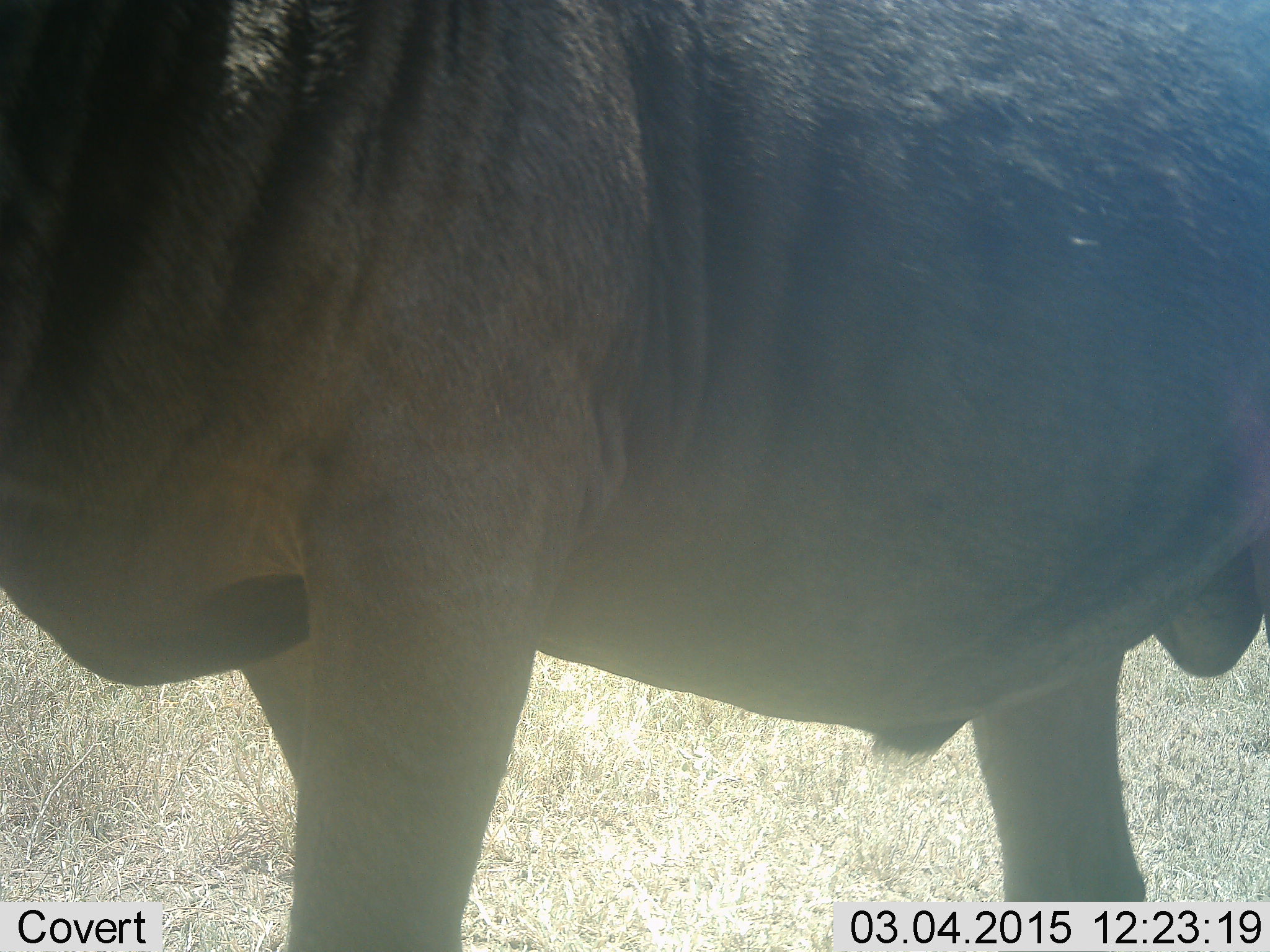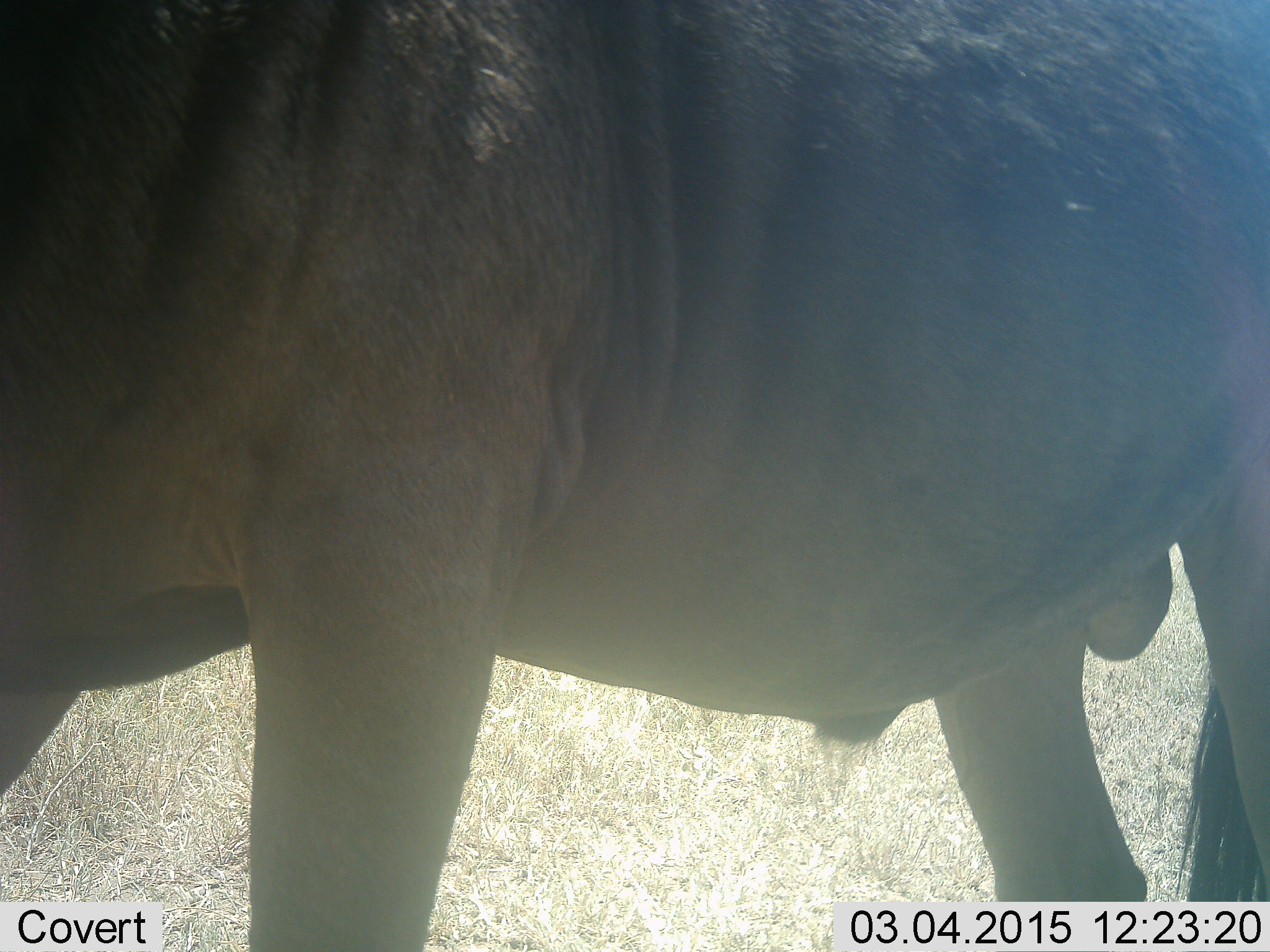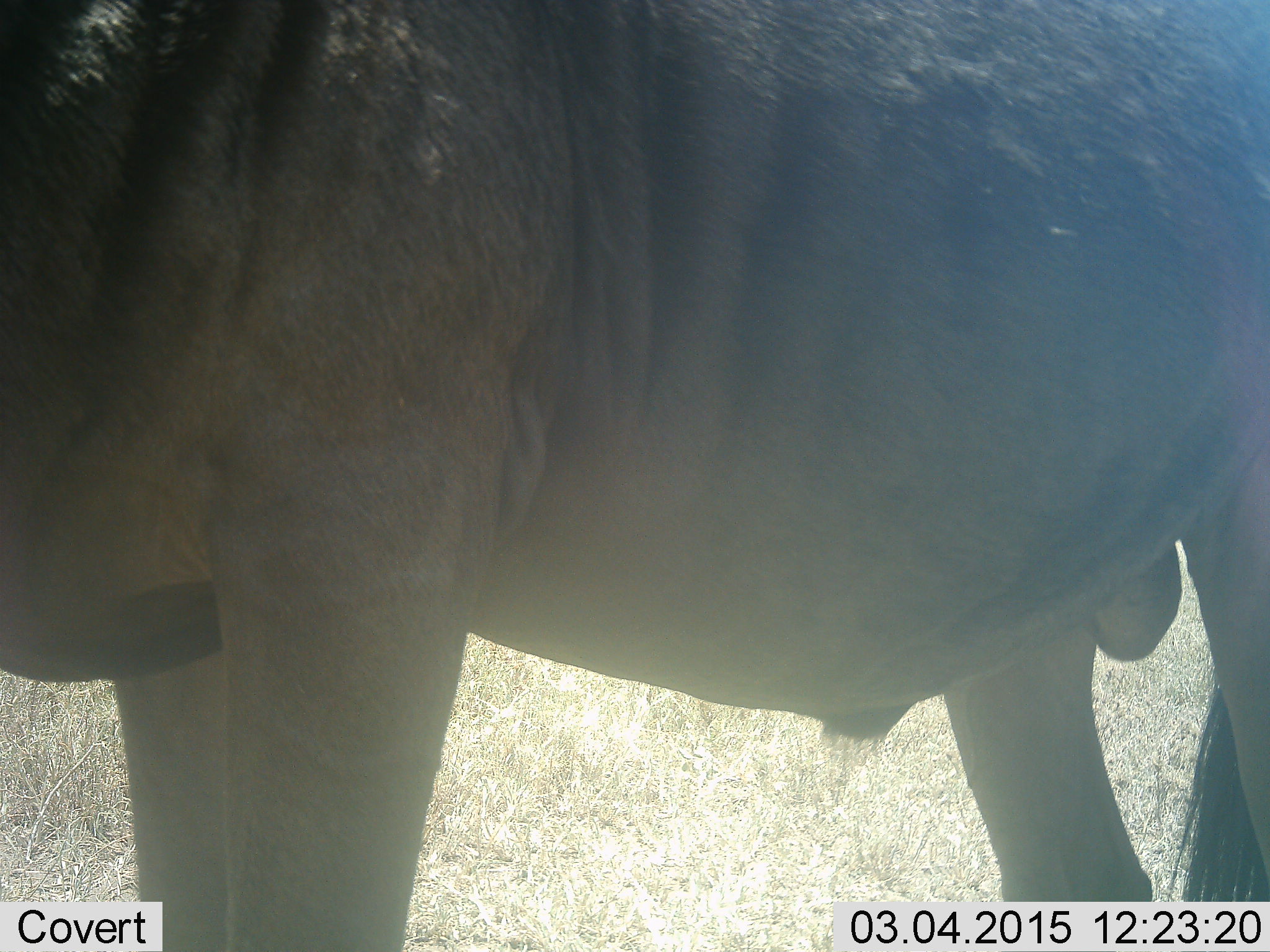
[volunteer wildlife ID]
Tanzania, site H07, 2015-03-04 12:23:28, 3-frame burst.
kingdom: Animalia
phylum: Chordata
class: Mammalia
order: Artiodactyla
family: Bovidae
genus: Connochaetes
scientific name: Connochaetes taurinus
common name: blue wildebeest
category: wildebeest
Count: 1.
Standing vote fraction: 90%.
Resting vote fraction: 0%.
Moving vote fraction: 10%.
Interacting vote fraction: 0%.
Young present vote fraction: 0%.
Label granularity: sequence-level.